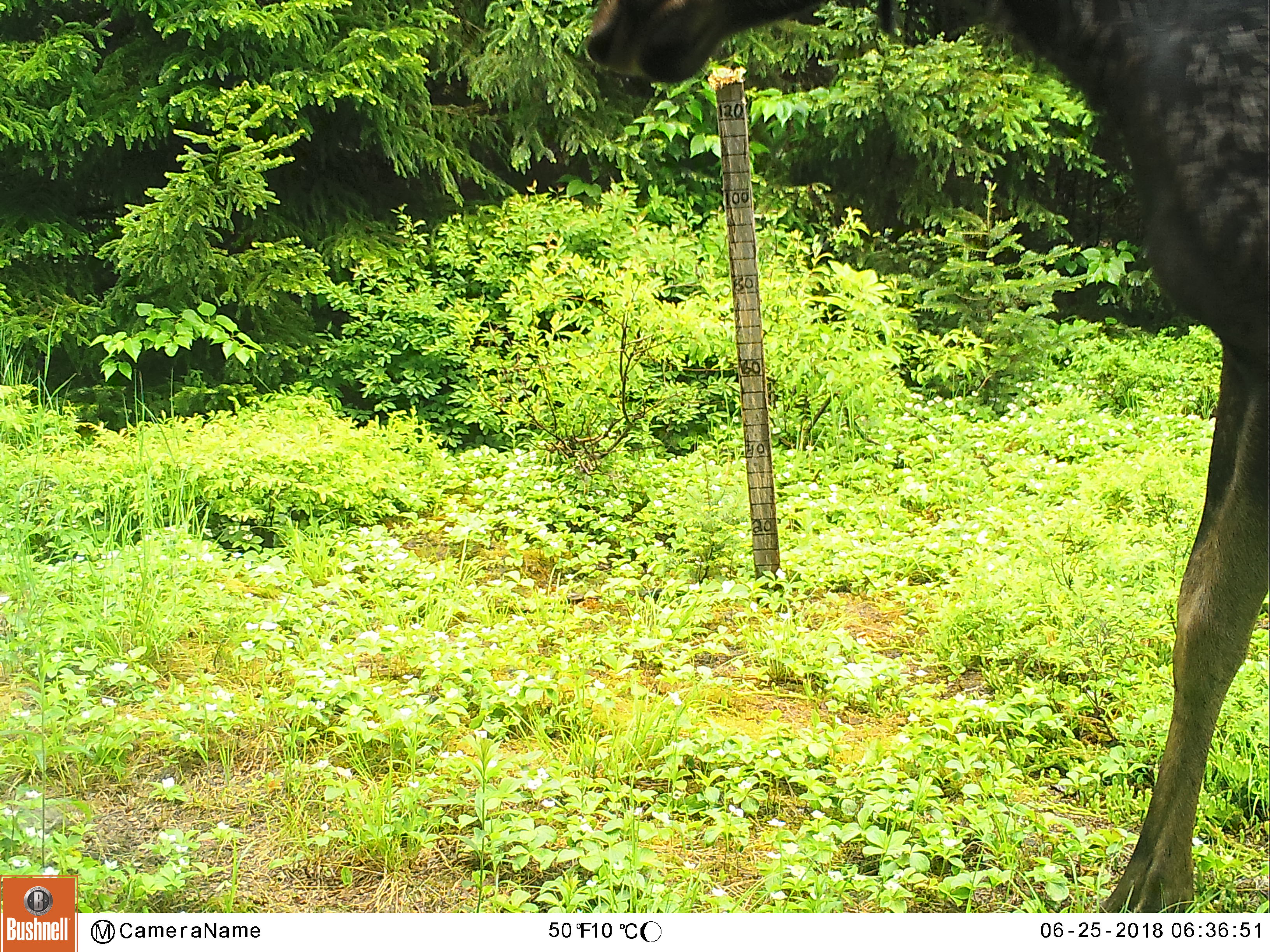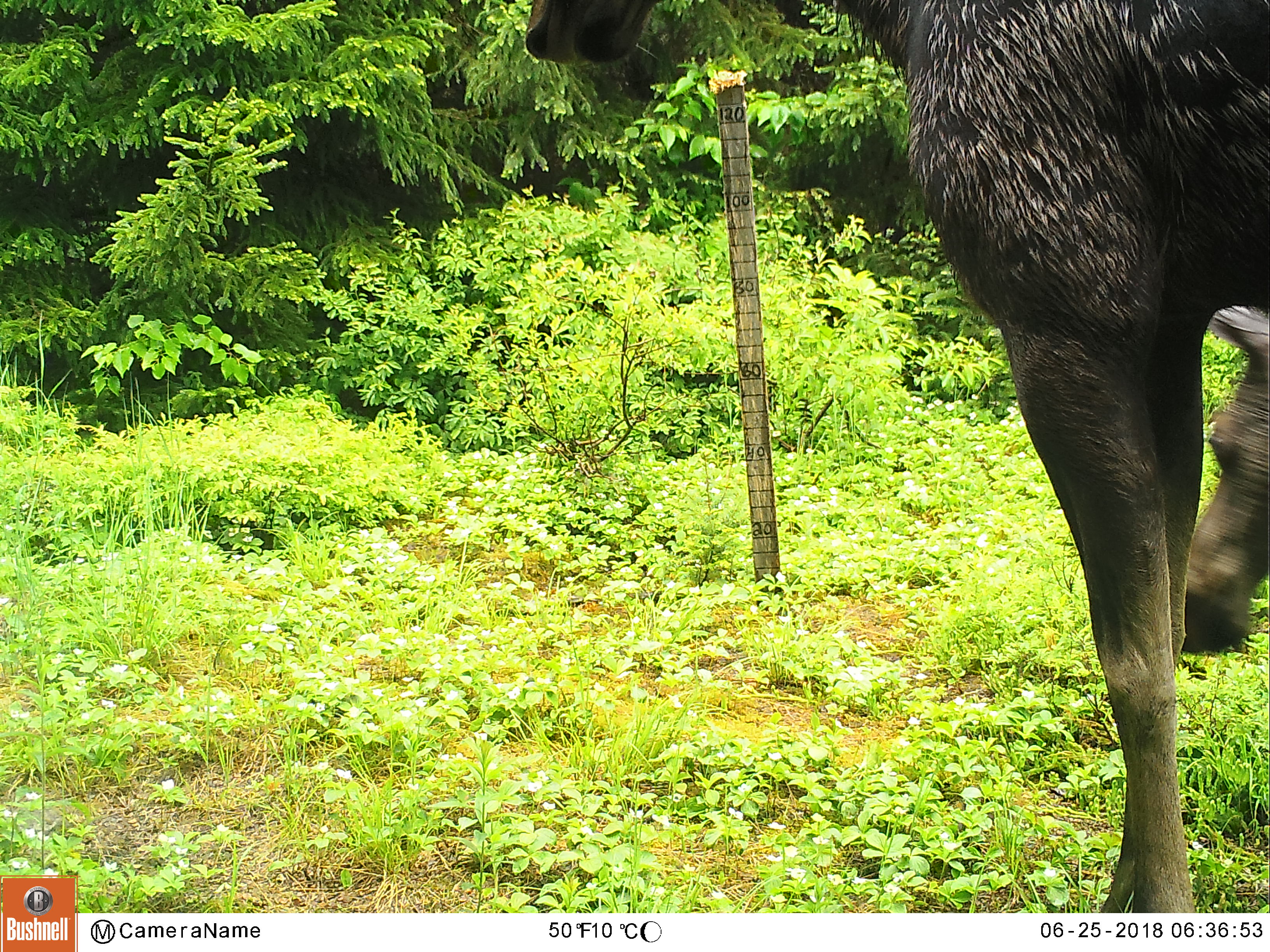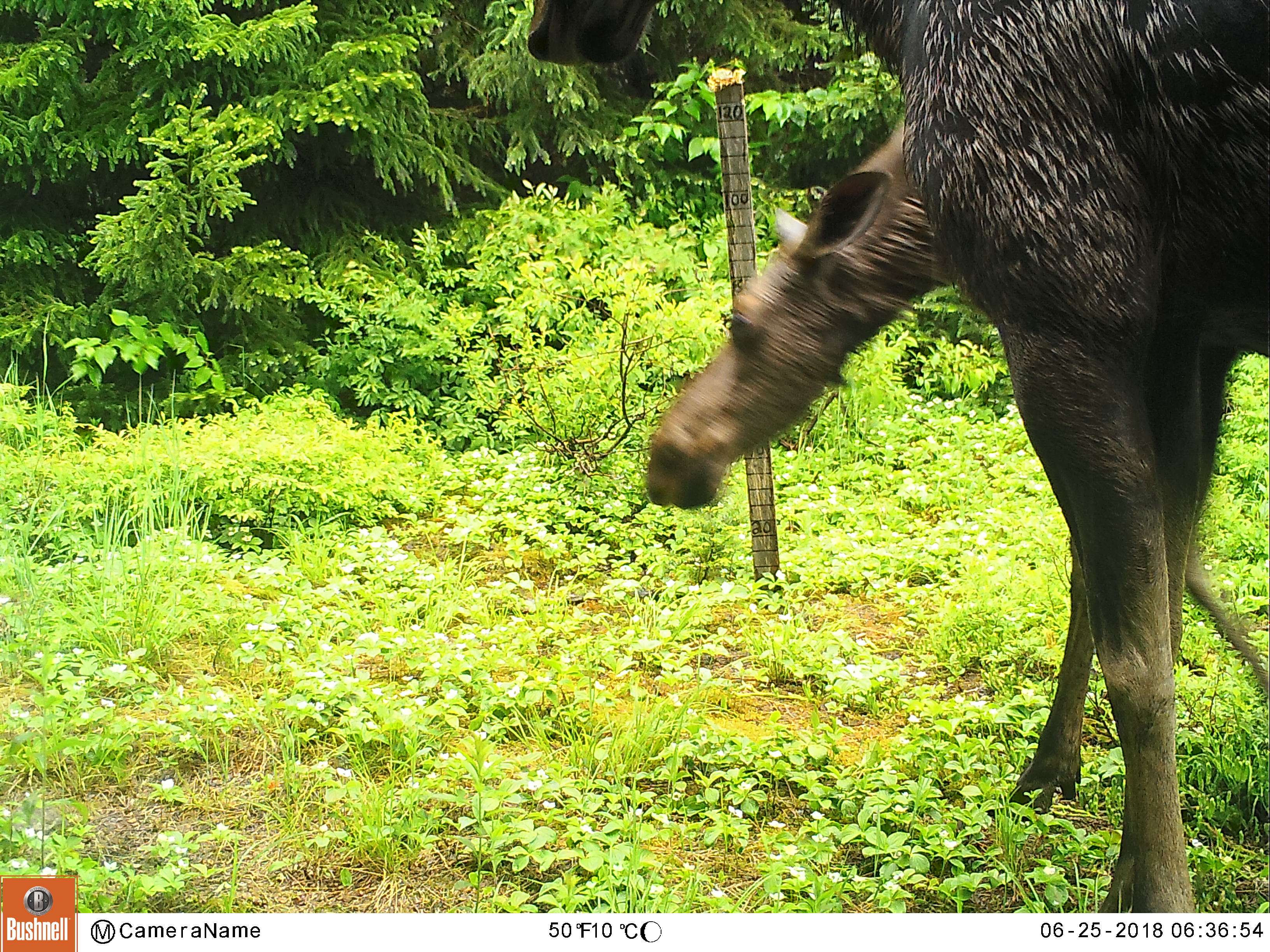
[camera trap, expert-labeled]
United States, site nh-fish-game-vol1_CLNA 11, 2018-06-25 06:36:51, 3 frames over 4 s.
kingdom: Animalia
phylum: Chordata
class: Mammalia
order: Artiodactyla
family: Cervidae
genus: Alces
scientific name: Alces alces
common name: moose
Moose (Alces alces).